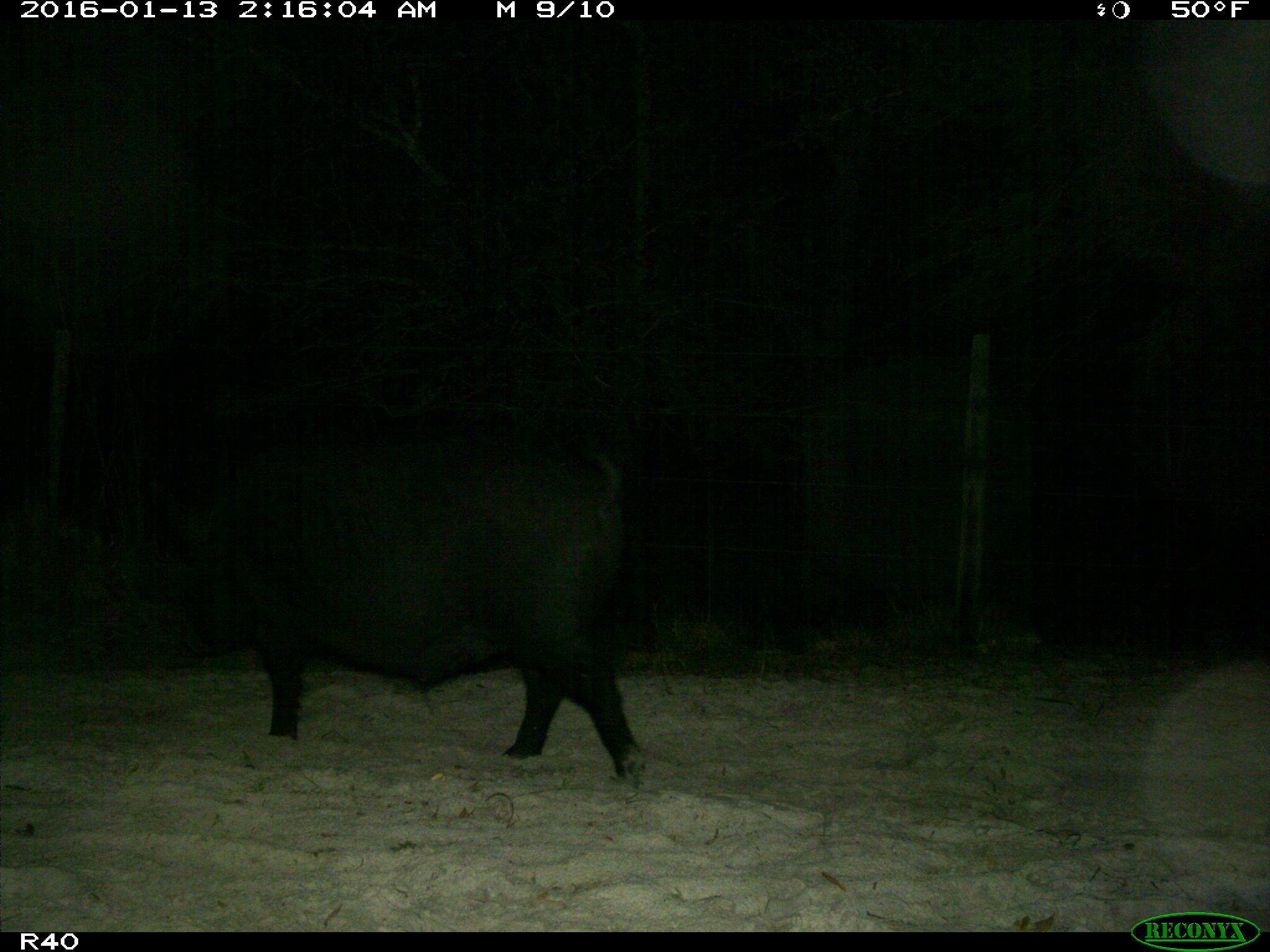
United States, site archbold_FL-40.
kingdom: Animalia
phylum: Chordata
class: Mammalia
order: Artiodactyla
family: Suidae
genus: Sus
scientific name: Sus scrofa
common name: wild boar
Sus scrofa (wild boar).